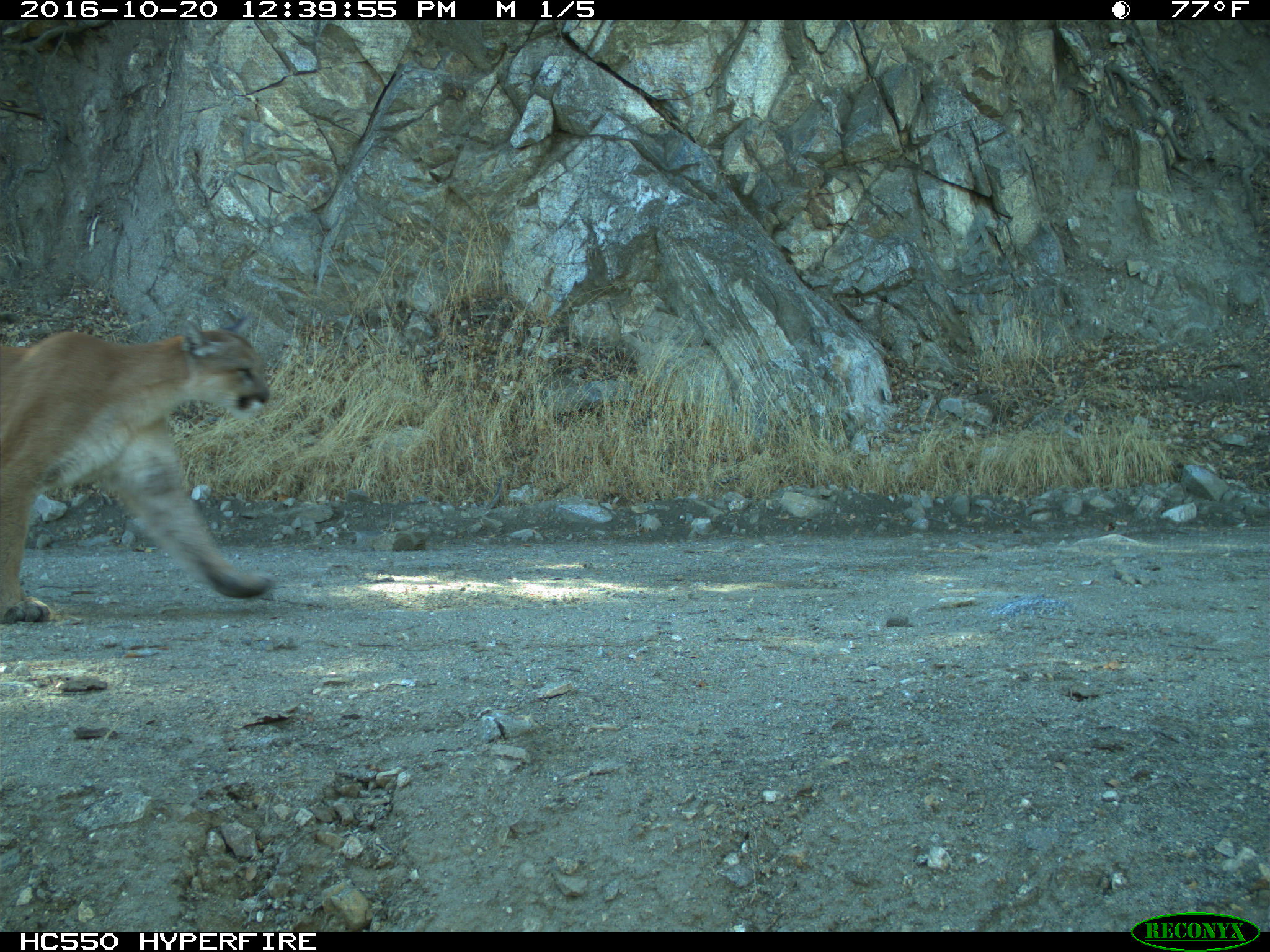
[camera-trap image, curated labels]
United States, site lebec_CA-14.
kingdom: Animalia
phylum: Chordata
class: Mammalia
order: Carnivora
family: Felidae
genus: Puma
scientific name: Puma concolor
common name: mountain lion